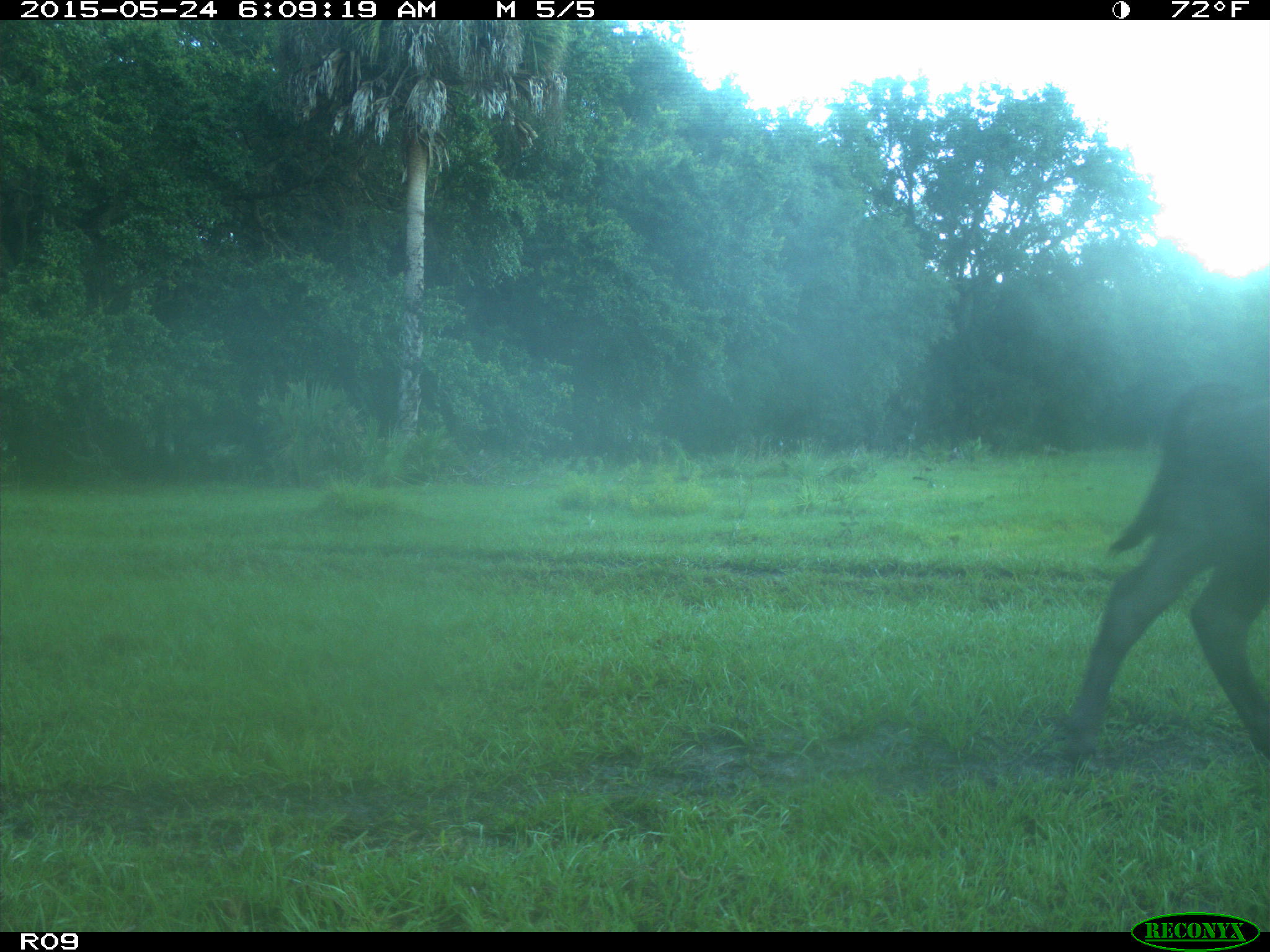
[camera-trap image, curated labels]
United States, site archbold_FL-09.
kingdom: Animalia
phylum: Chordata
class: Mammalia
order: Artiodactyla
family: Bovidae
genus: Bos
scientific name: Bos taurus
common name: domestic cow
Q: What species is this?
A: Bos taurus (domestic cow).